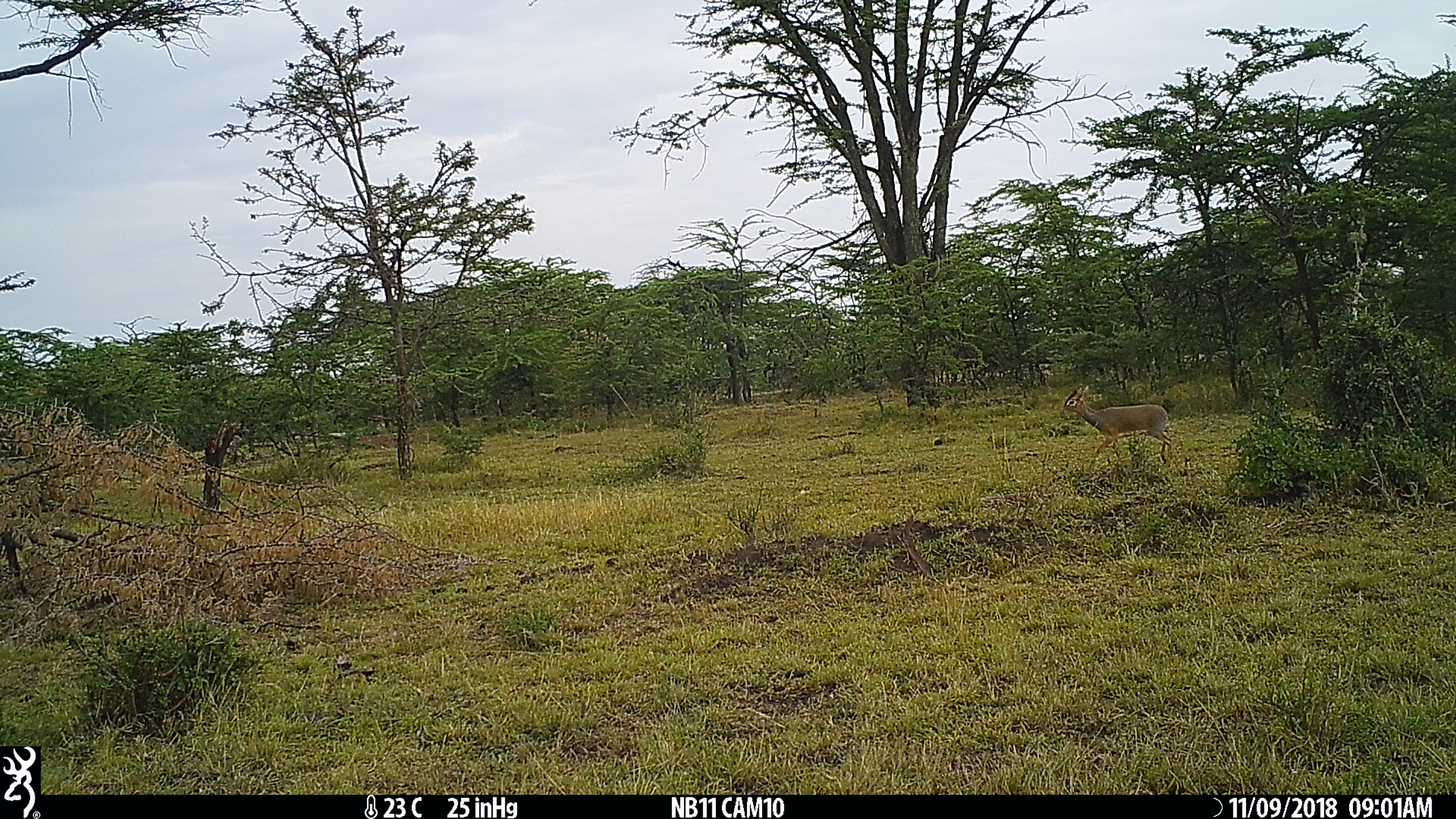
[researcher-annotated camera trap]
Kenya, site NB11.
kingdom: Animalia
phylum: Chordata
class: Mammalia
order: Artiodactyla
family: Bovidae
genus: Madoqua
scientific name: Madoqua kirkii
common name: kirk's dik-dik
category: dikdik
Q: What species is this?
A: Dikdik (kirk's dik-dik) (Madoqua kirkii).